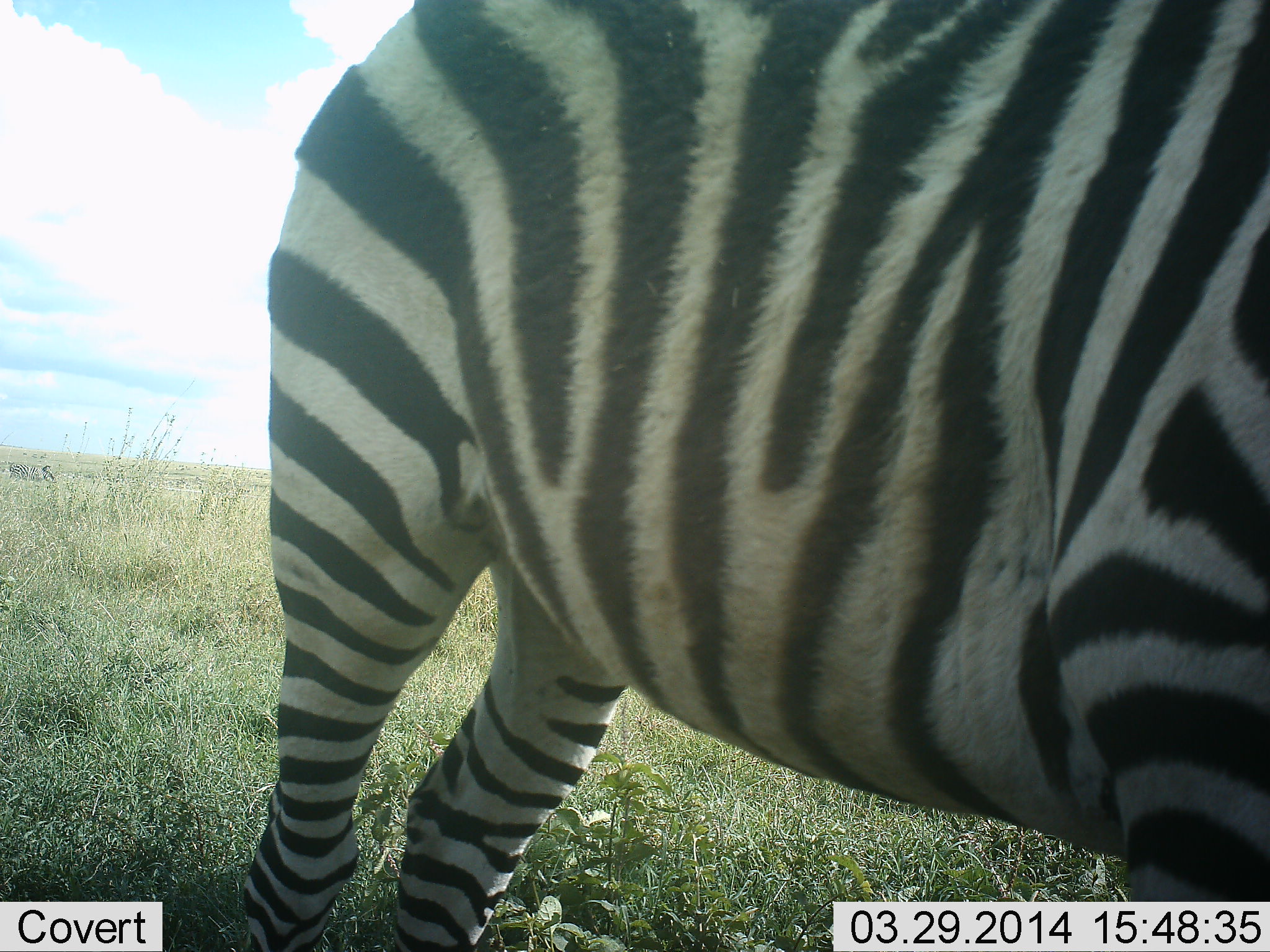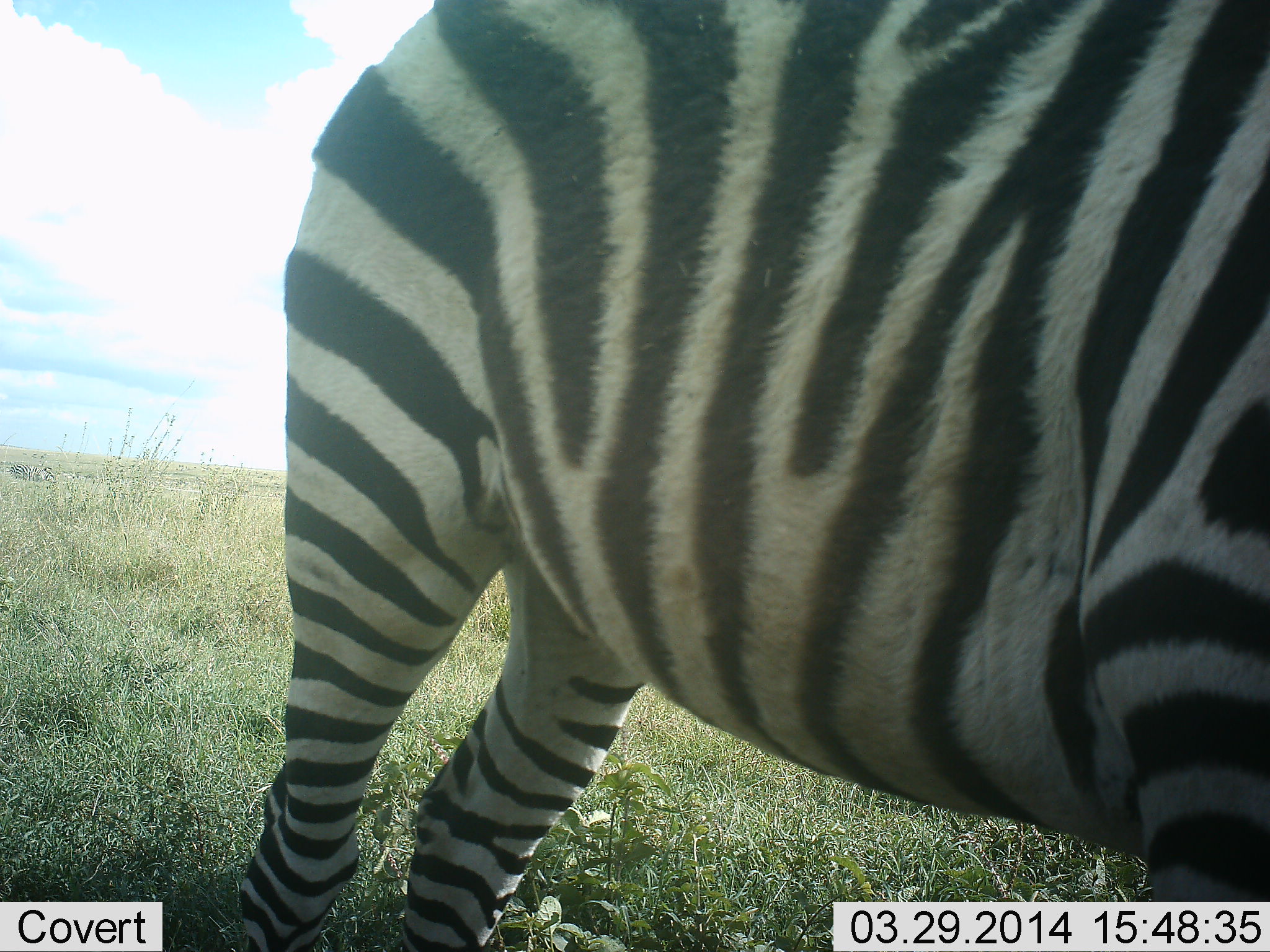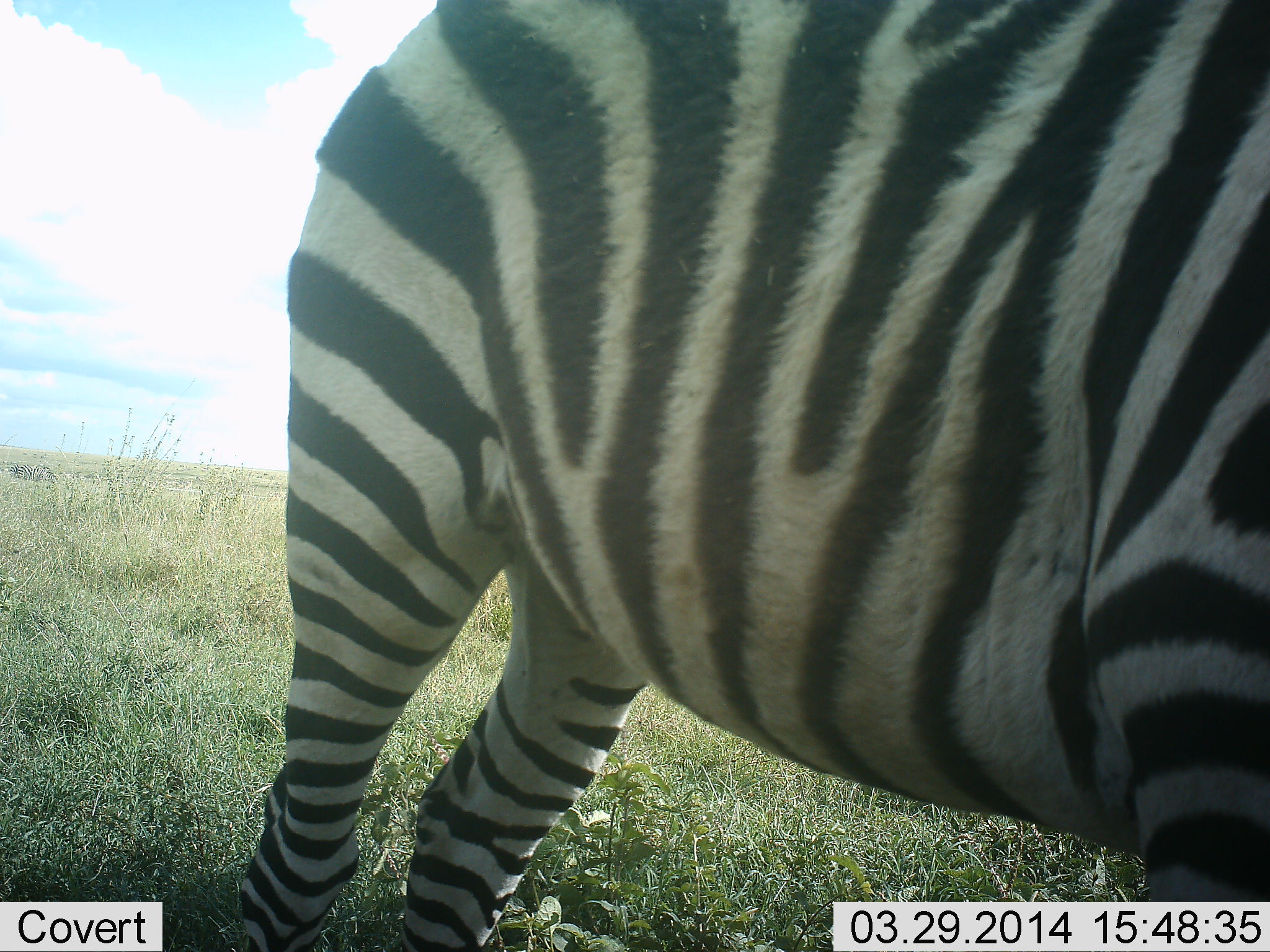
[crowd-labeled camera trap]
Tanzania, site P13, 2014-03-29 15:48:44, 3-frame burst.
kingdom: Animalia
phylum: Chordata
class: Mammalia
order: Perissodactyla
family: Equidae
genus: Equus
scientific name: Equus quagga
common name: plains zebra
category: zebra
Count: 1.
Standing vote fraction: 100%.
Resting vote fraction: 0%.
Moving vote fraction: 0%.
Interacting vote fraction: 0%.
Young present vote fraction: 0%.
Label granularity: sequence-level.